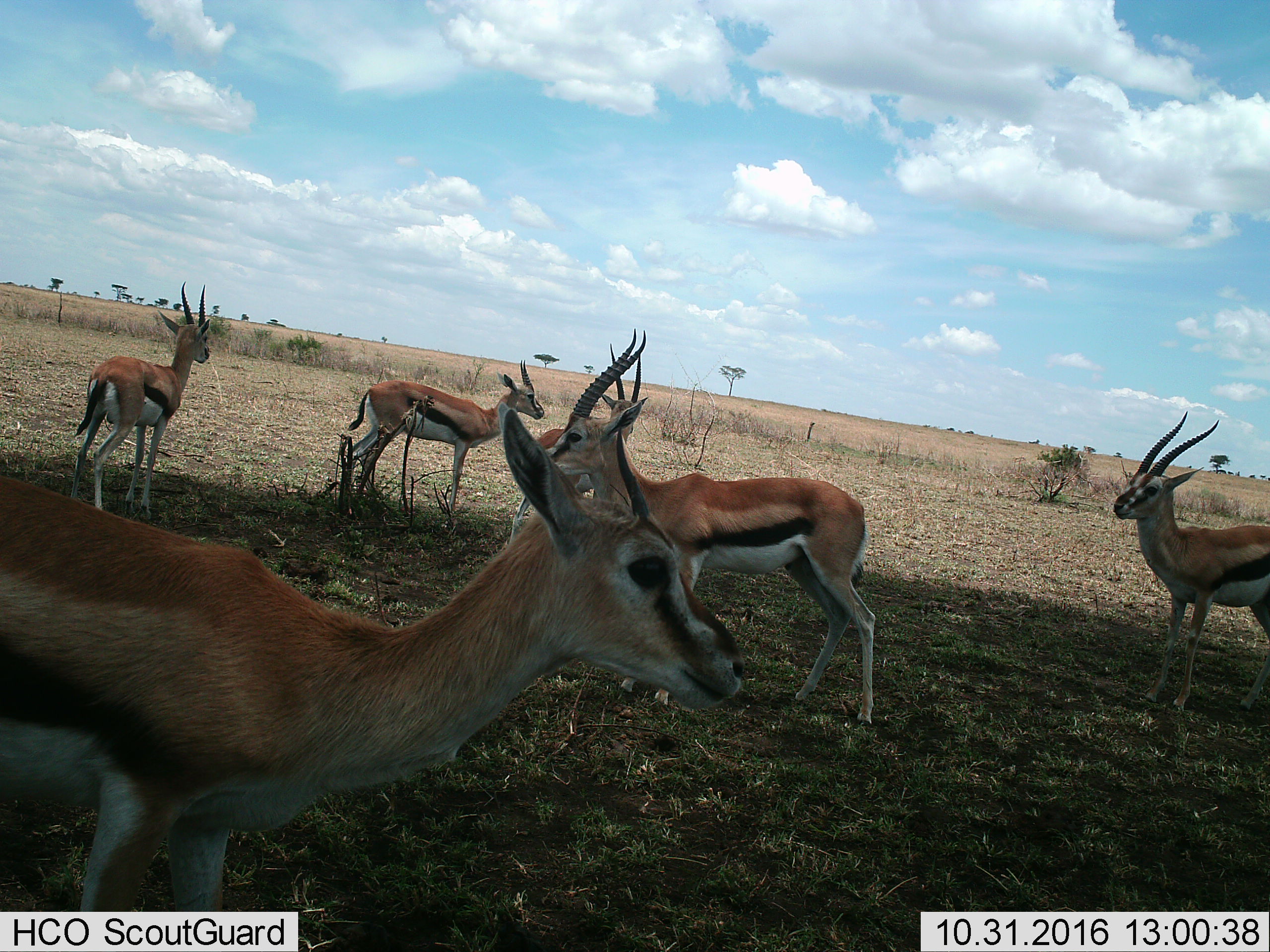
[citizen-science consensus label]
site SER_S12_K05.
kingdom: Animalia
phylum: Chordata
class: Mammalia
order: Artiodactyla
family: Bovidae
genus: Eudorcas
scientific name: Eudorcas thomsonii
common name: thomson's gazelle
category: gazellethomsons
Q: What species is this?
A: Gazellethomsons (thomson's gazelle) (Eudorcas thomsonii).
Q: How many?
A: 6.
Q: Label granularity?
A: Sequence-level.